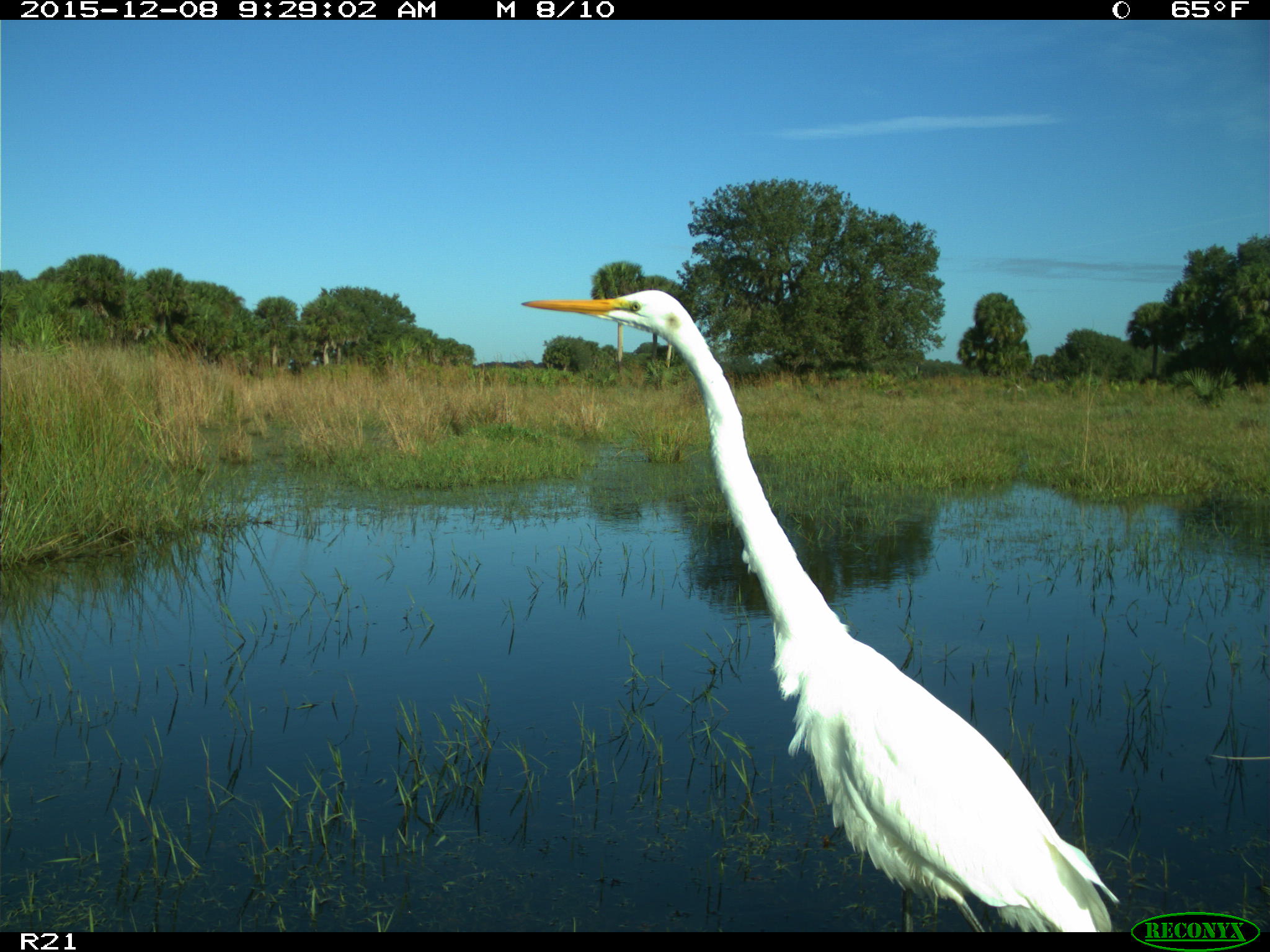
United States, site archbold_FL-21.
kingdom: Animalia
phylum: Chordata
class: Aves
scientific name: Aves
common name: birds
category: unidentified bird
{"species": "unidentified bird (birds) (Aves)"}